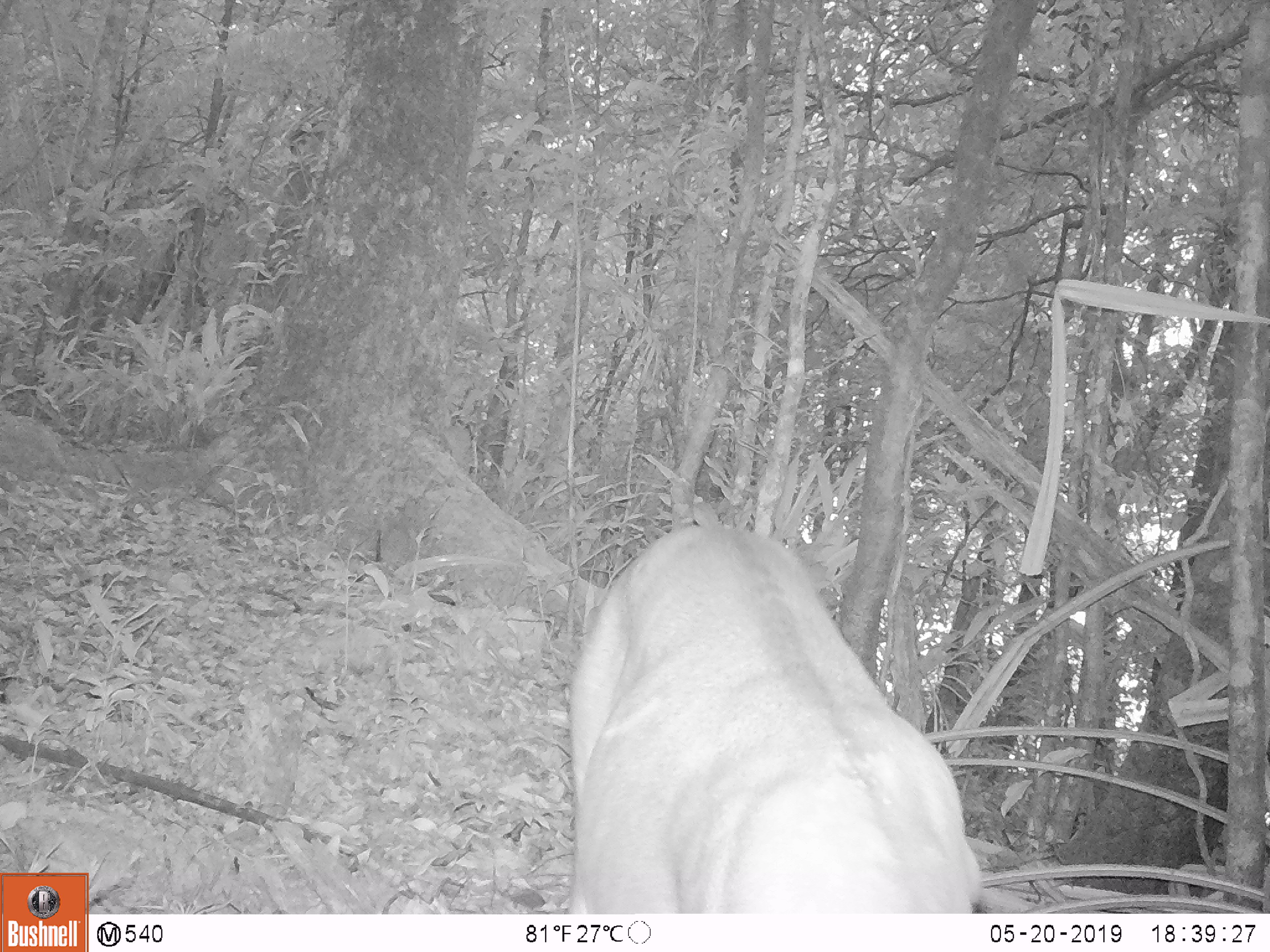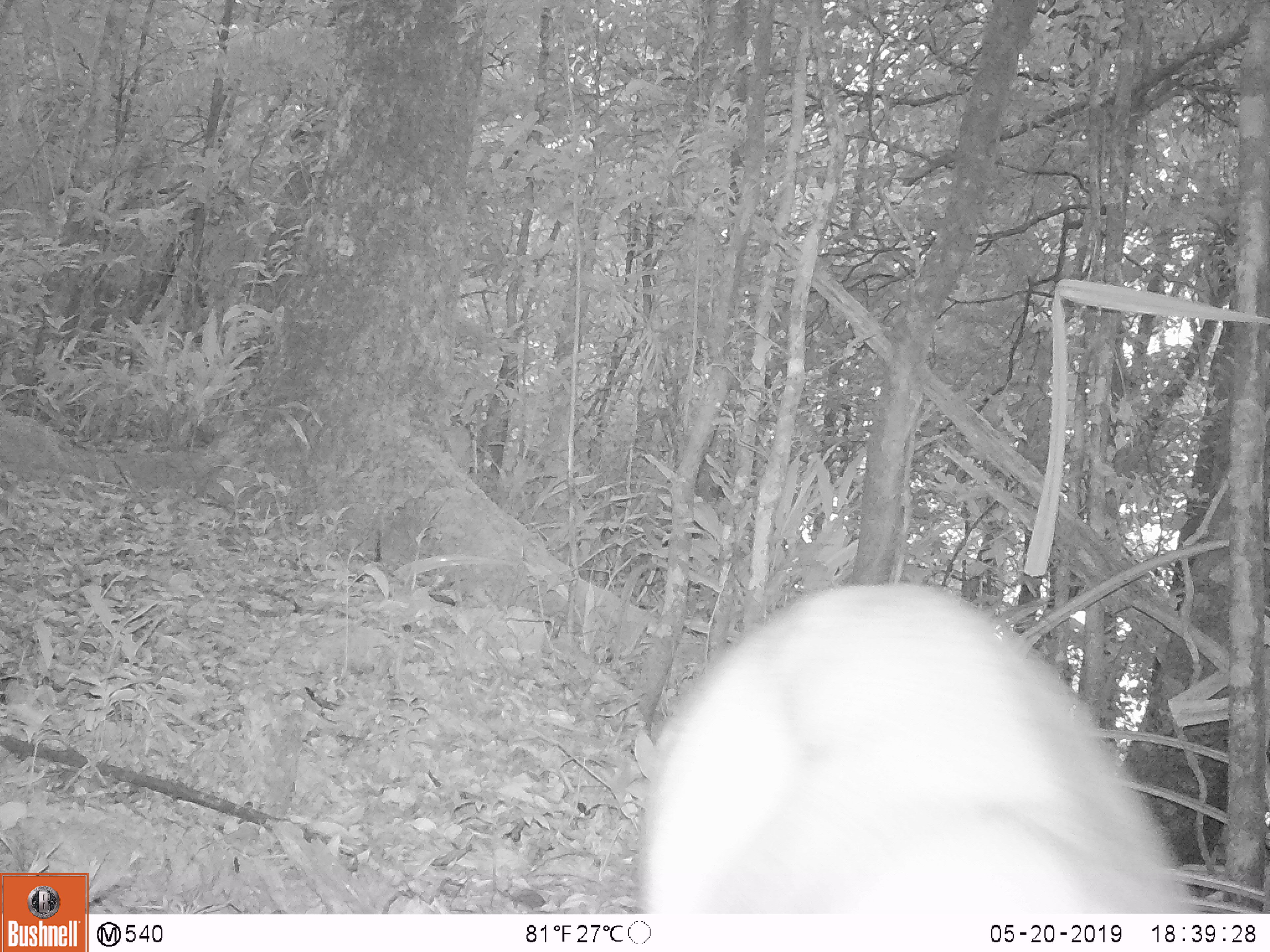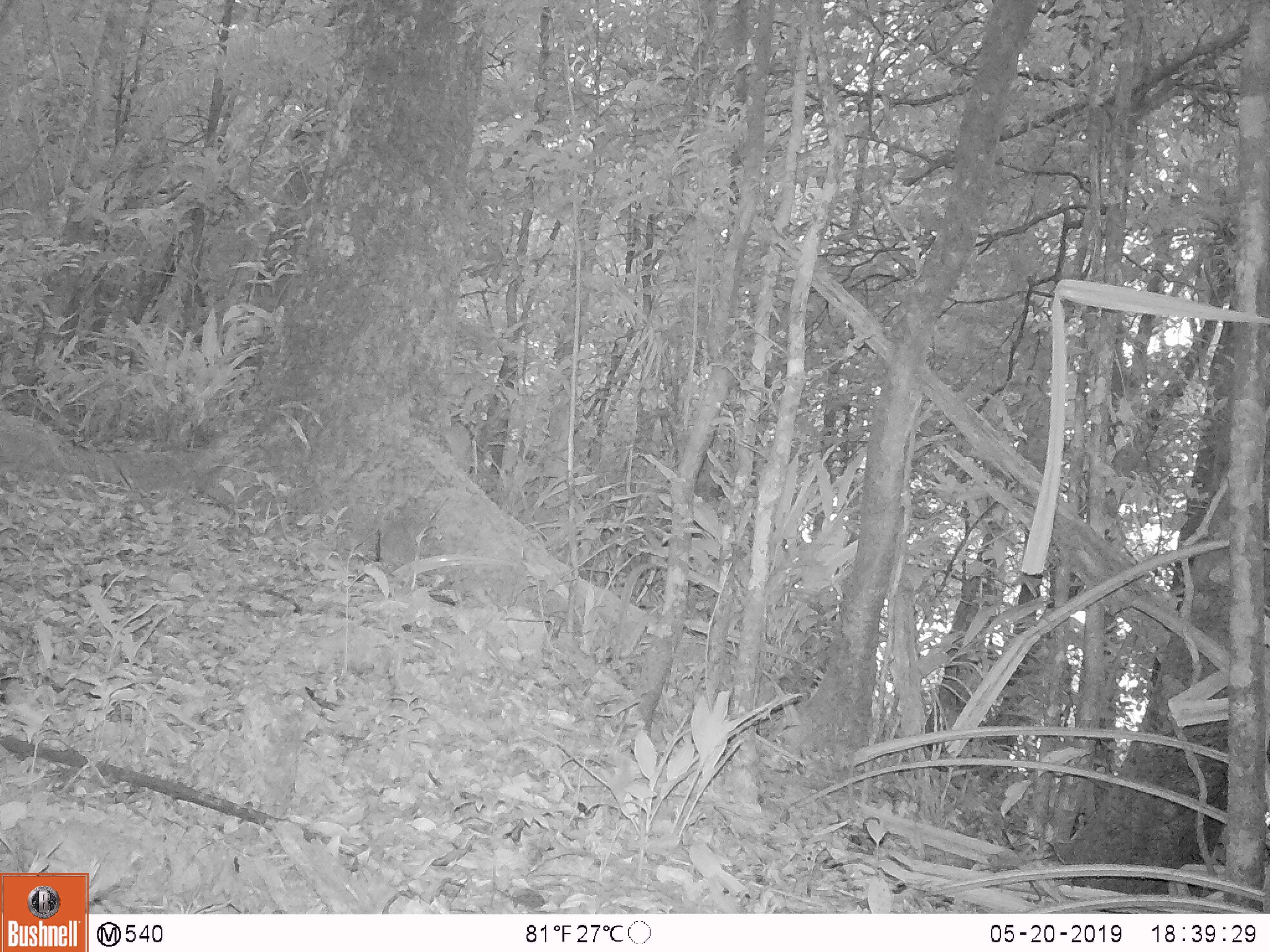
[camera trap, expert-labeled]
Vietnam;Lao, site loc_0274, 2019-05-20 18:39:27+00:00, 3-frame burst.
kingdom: Animalia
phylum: Chordata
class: Mammalia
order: Artiodactyla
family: Cervidae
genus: Muntiacus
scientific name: Muntiacus vuquangensis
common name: large-antlered muntjac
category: large antlered muntjac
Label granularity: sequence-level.